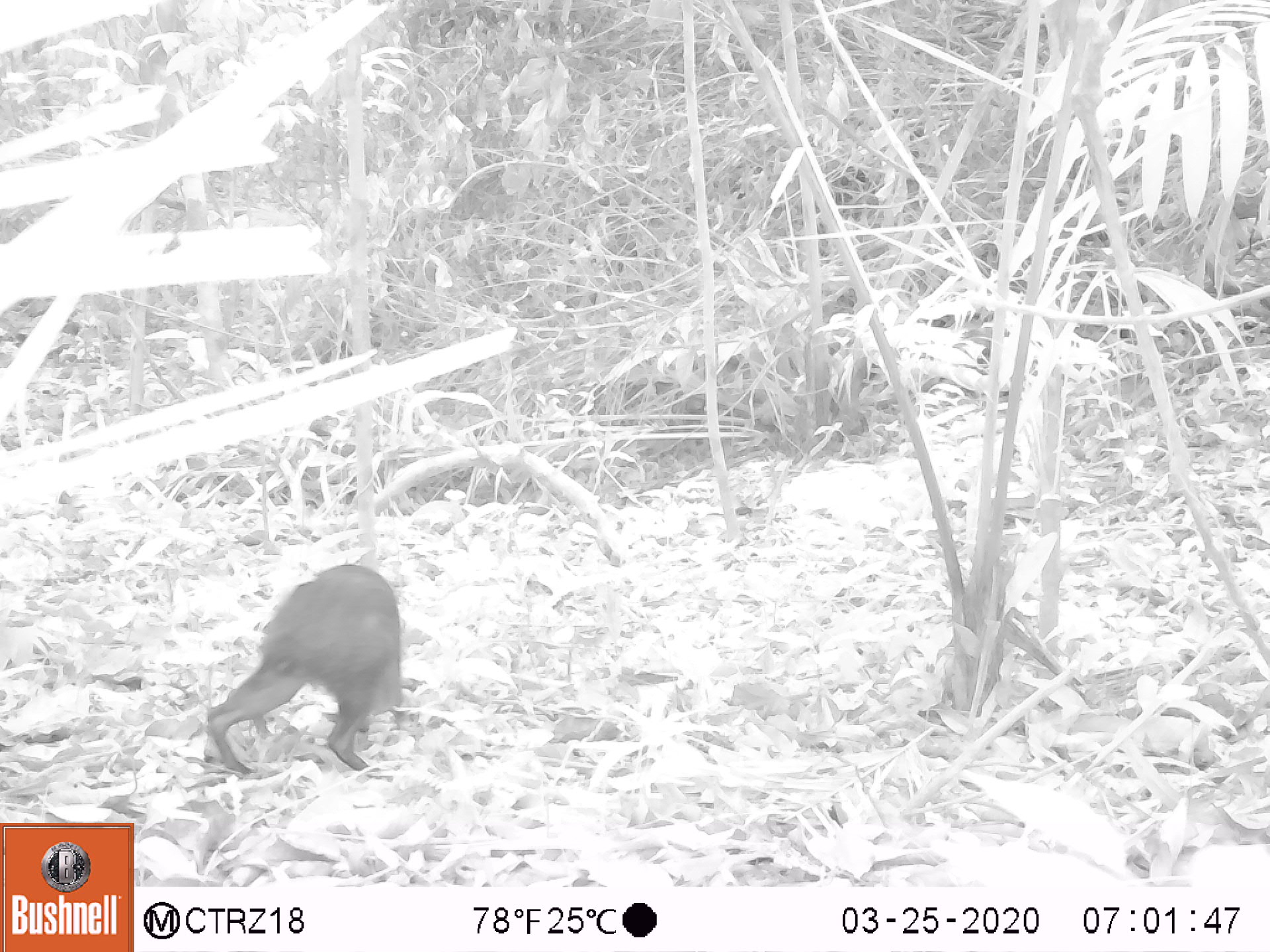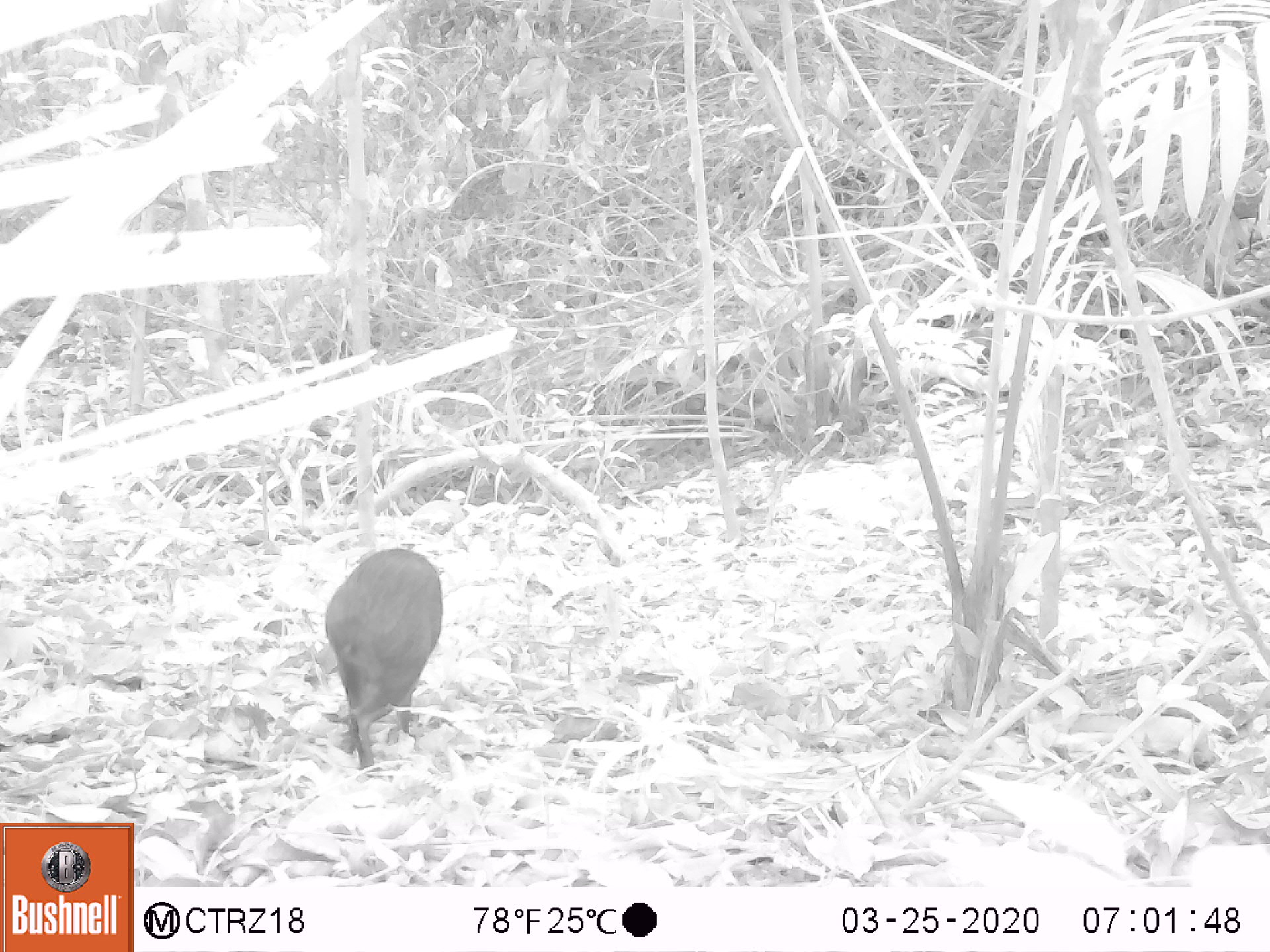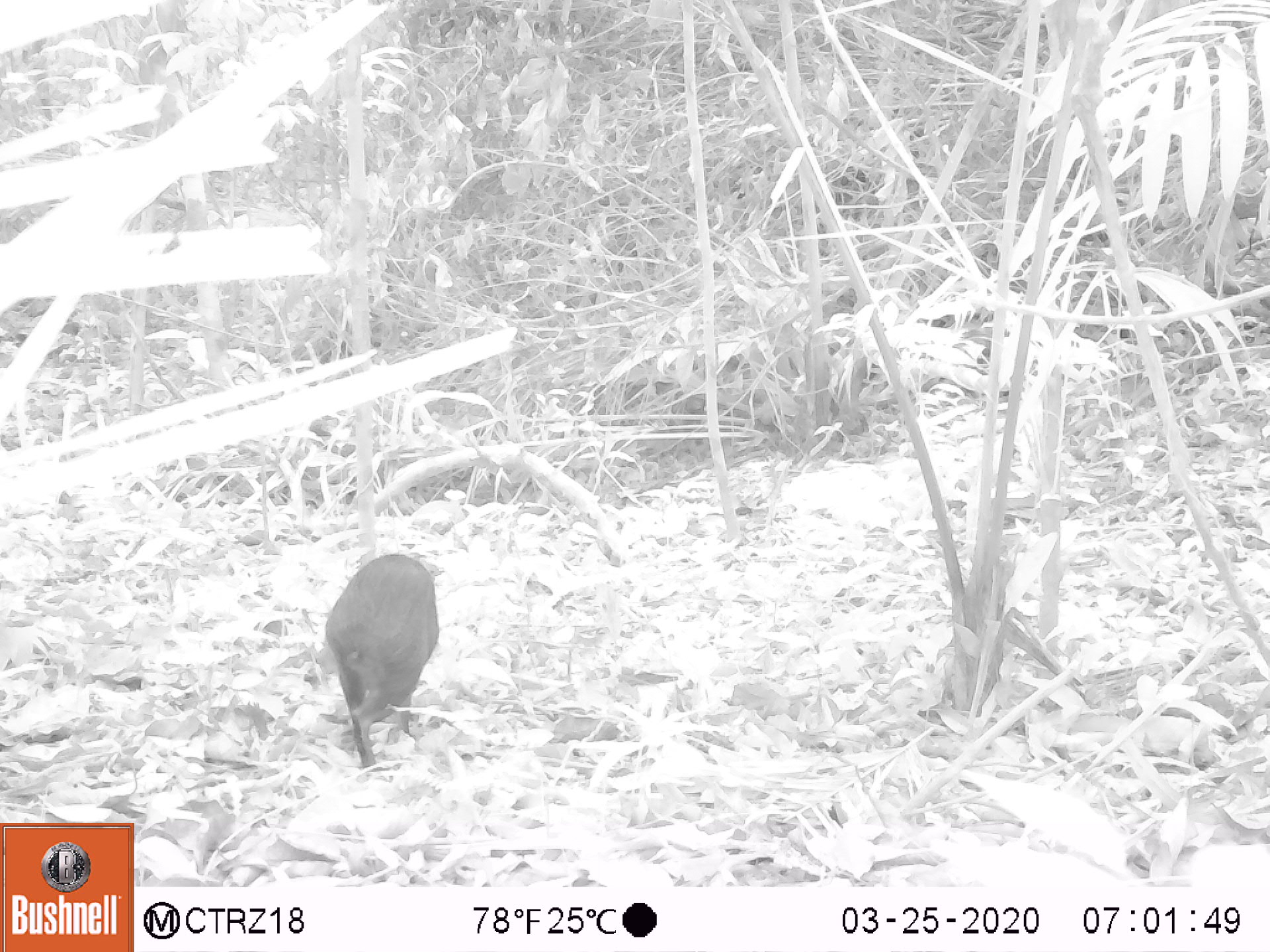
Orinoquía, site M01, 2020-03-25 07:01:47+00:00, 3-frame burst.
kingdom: Animalia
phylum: Chordata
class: Mammalia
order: Rodentia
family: Dasyproctidae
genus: Dasyprocta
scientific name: Dasyprocta fuliginosa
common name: black agouti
Black agouti (Dasyprocta fuliginosa).